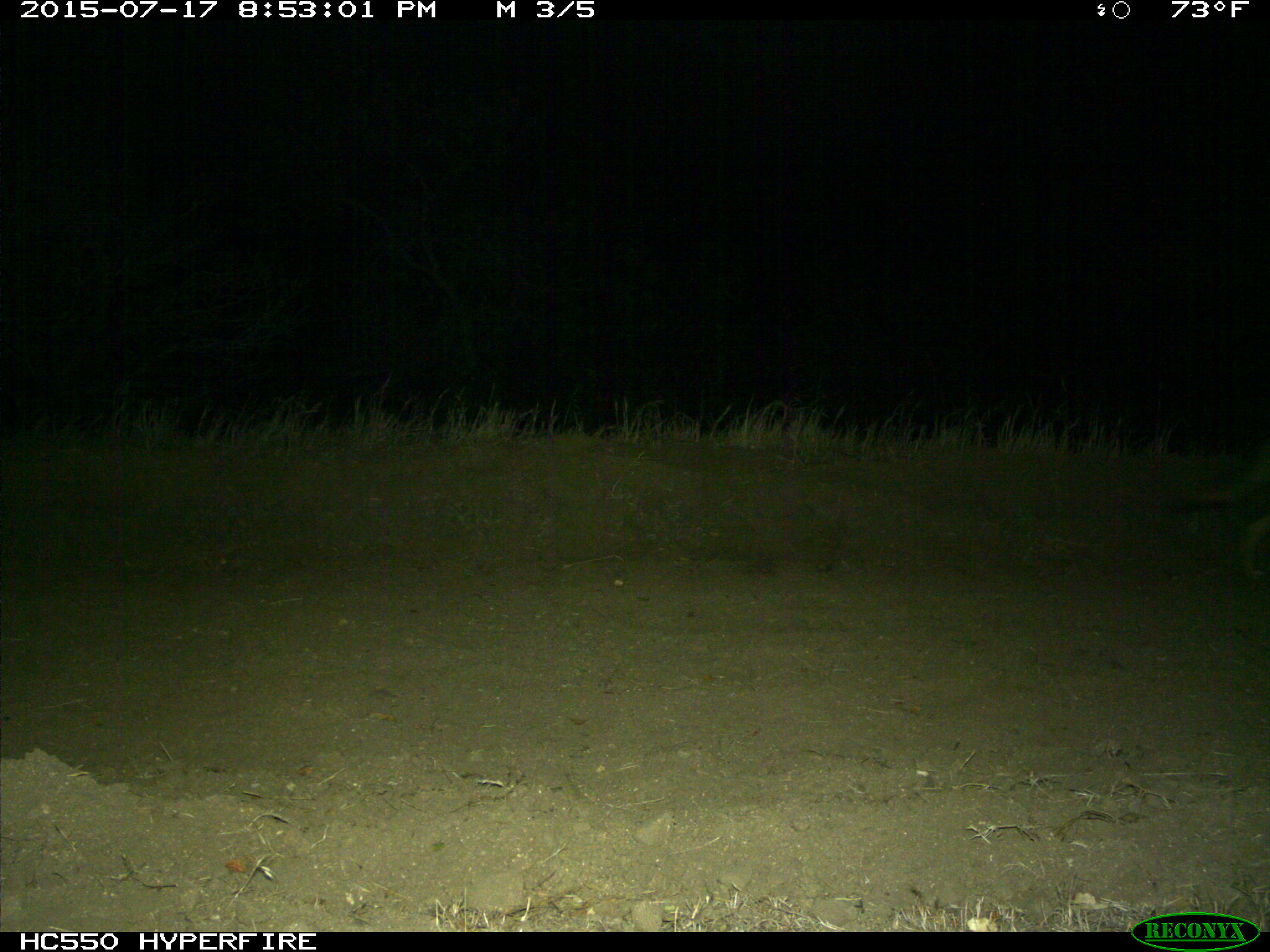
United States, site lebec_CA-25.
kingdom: Animalia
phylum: Chordata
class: Mammalia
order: Carnivora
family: Canidae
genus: Canis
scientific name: Canis latrans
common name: coyote